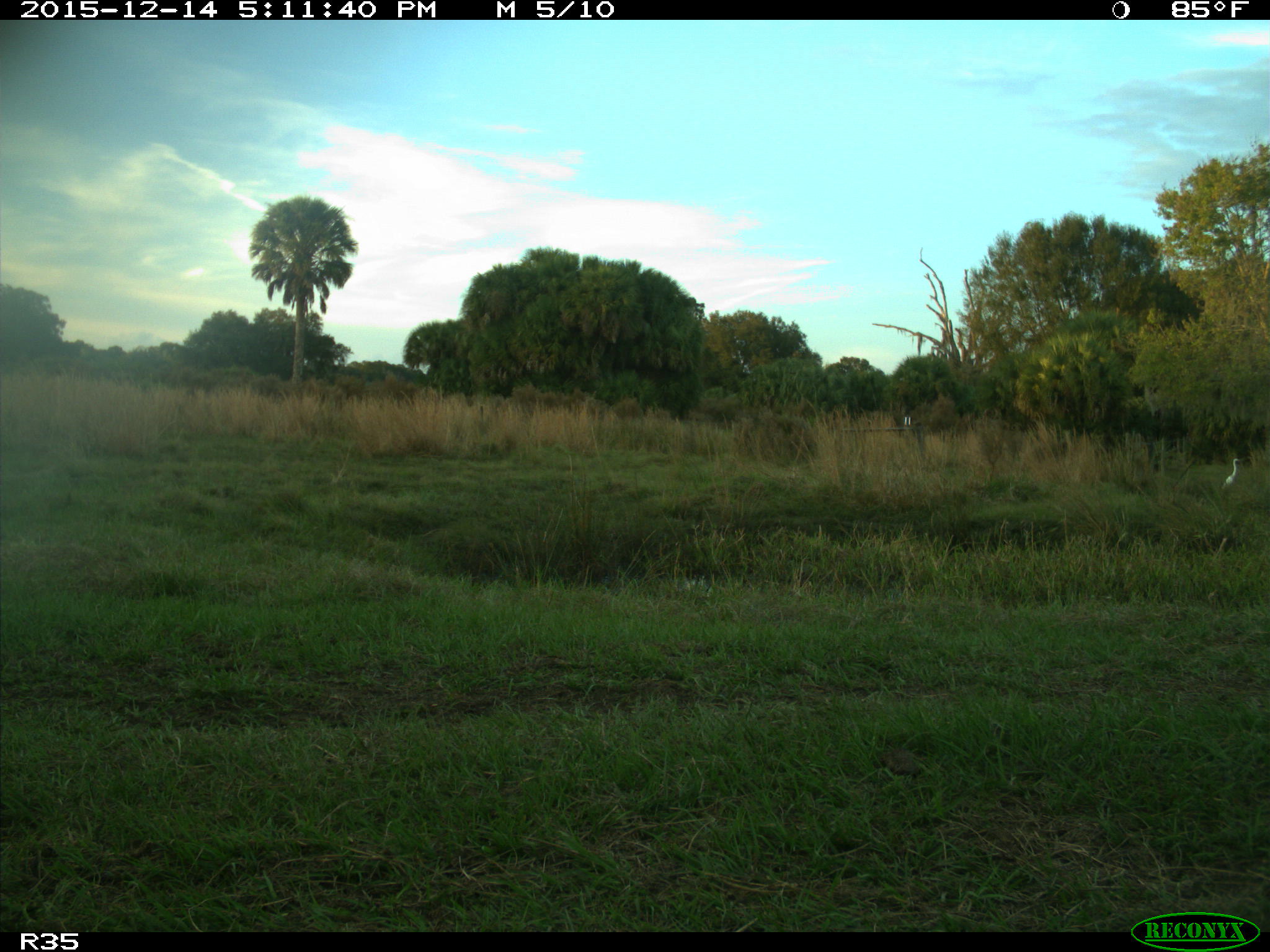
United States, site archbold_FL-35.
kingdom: Animalia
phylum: Chordata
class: Aves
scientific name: Aves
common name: birds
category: unidentified bird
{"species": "unidentified bird (birds) (Aves)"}